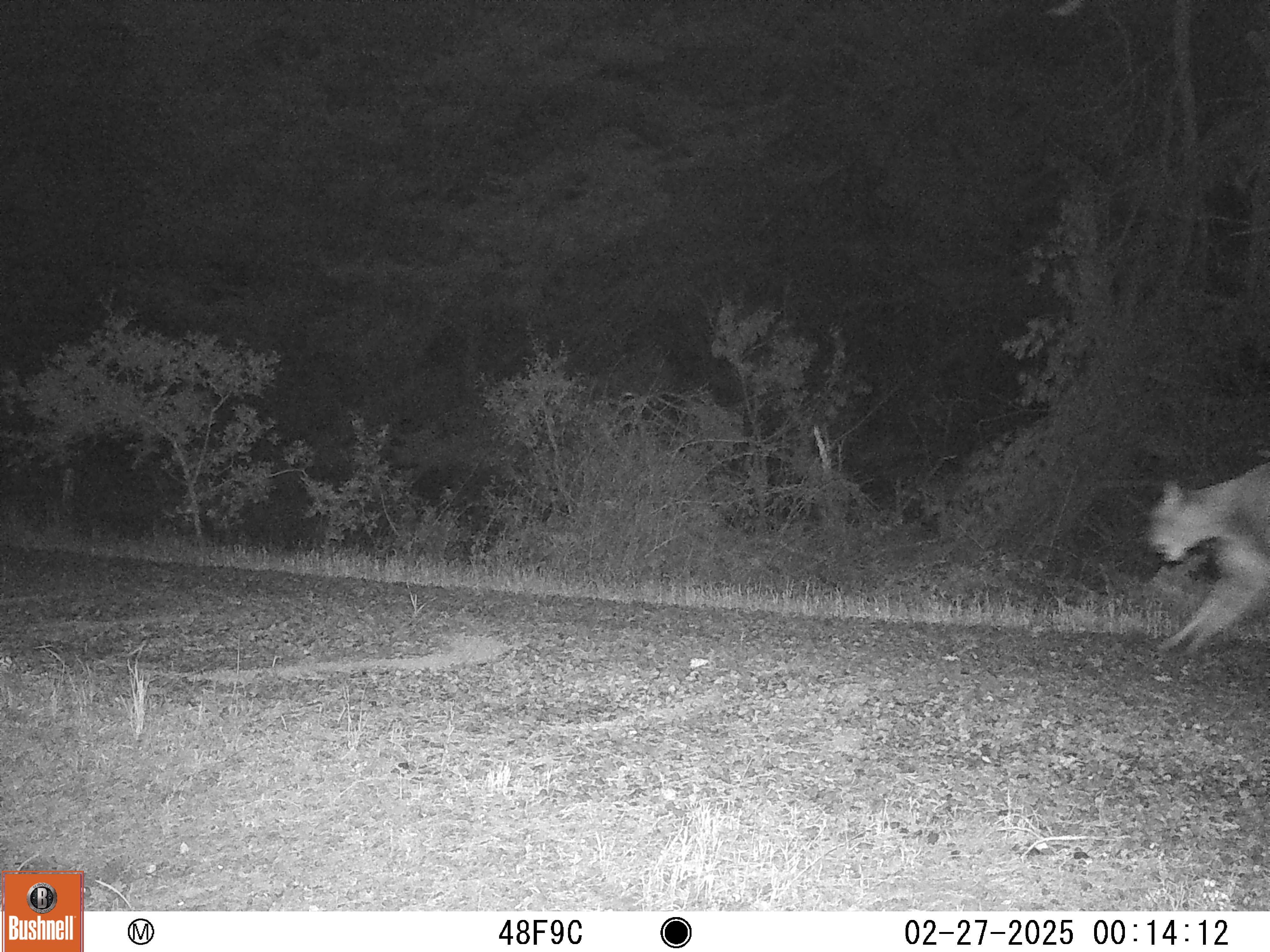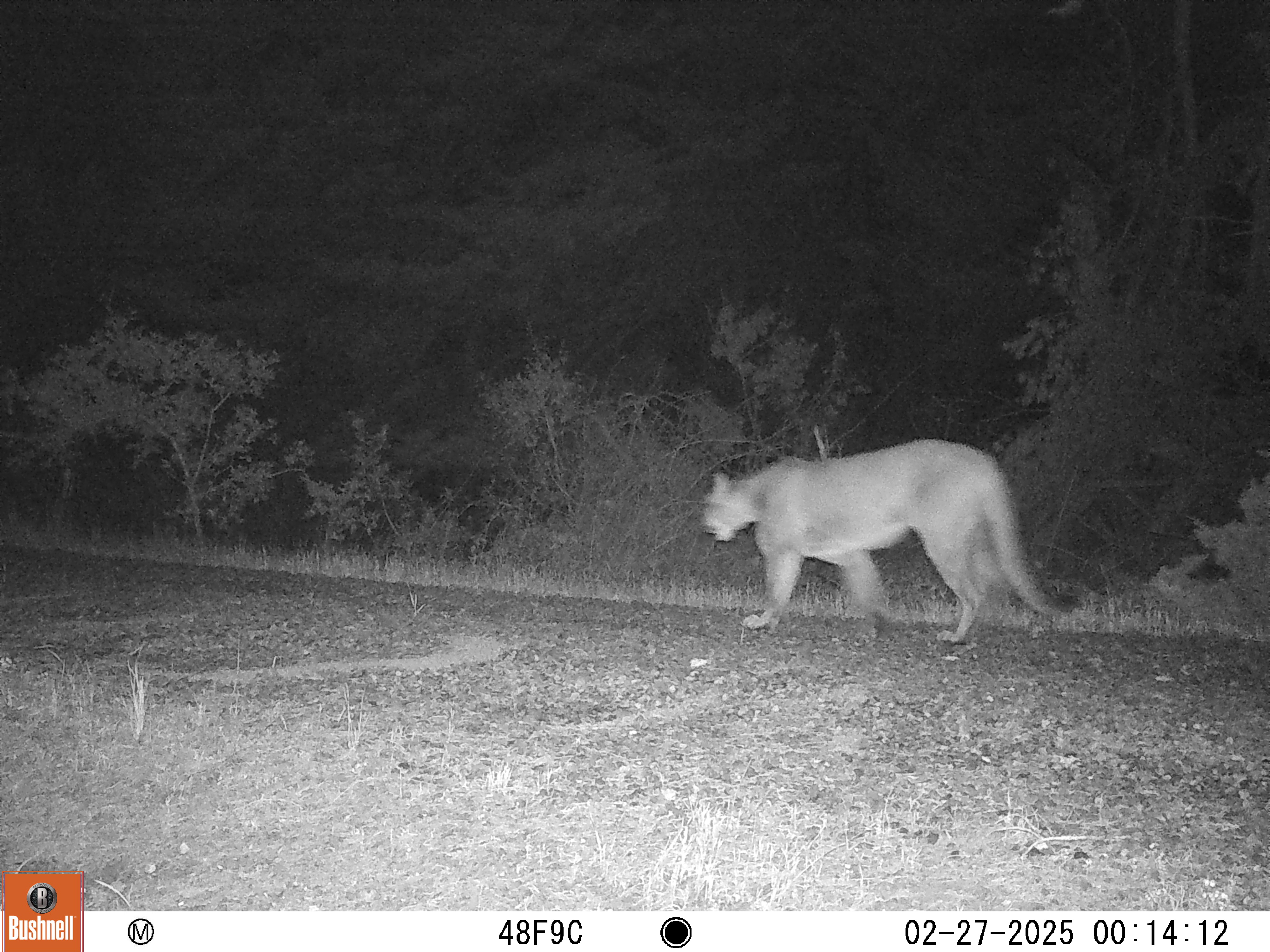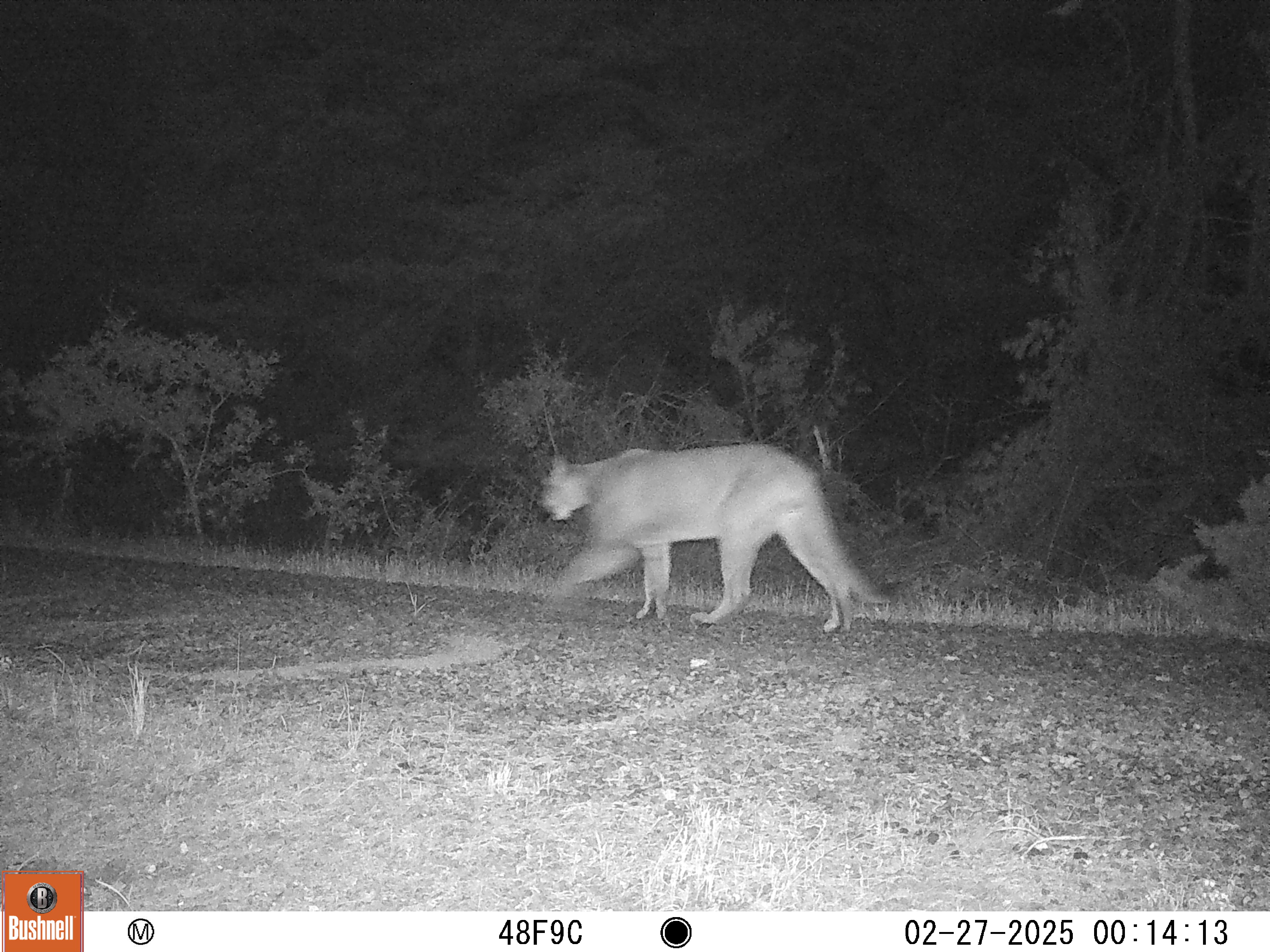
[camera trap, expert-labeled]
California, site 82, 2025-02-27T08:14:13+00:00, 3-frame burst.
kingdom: Animalia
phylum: Chordata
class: Mammalia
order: Carnivora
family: Felidae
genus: Puma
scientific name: Puma concolor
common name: puma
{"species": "puma (Puma concolor)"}